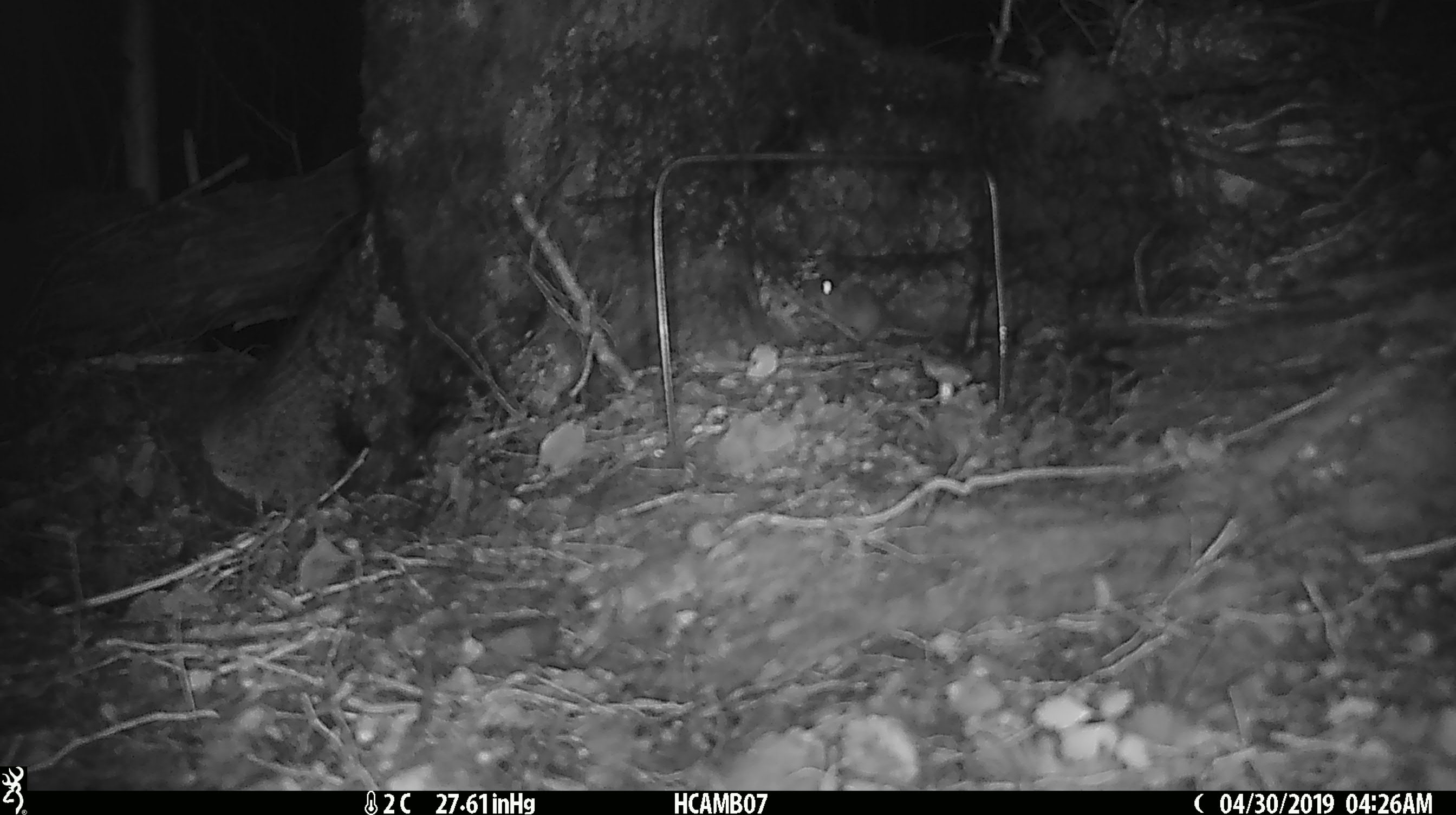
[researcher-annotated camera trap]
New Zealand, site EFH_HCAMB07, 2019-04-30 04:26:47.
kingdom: Animalia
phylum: Chordata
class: Mammalia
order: Rodentia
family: Muridae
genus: Mus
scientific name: Mus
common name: mouse